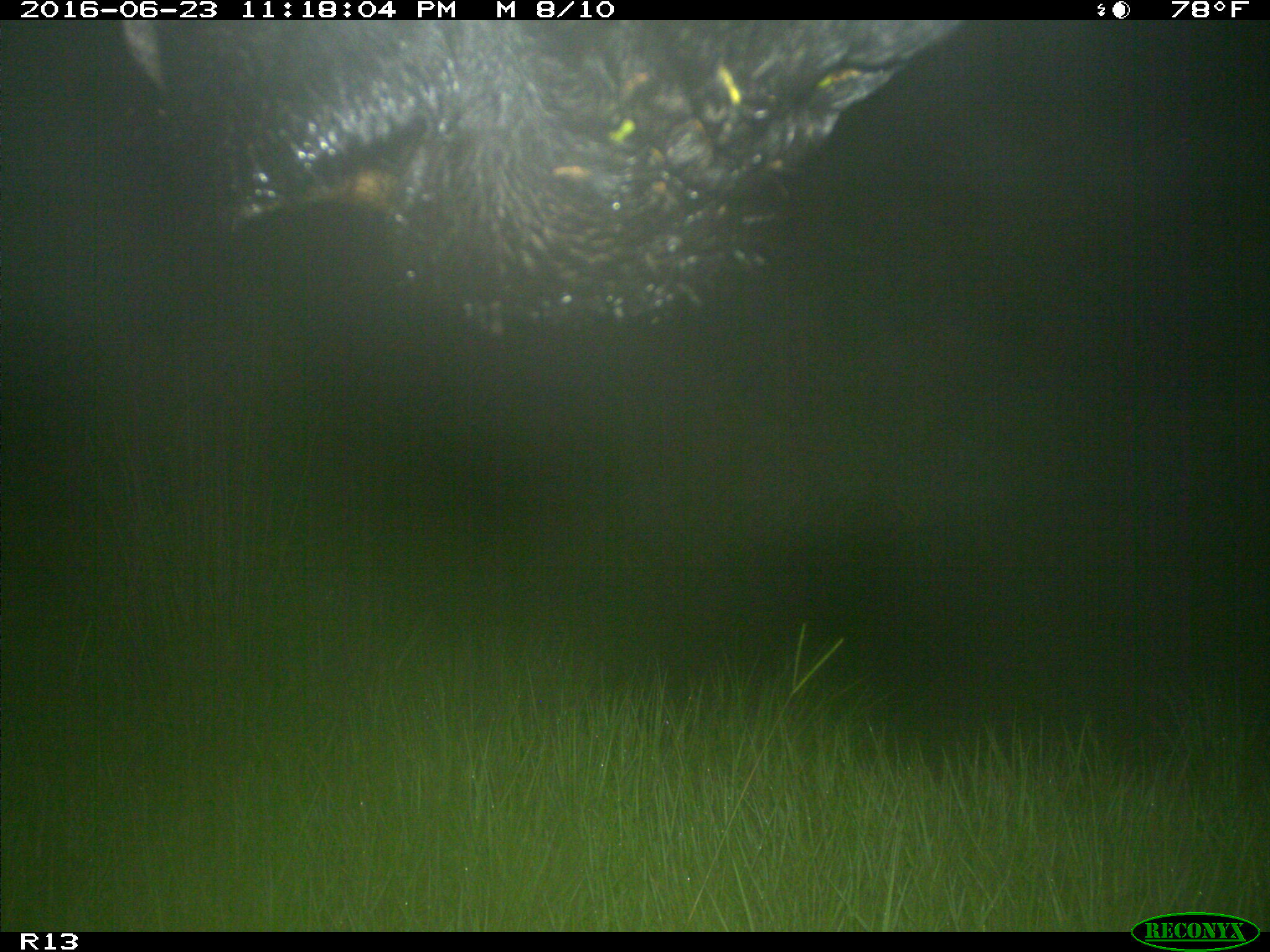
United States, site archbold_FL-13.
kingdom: Animalia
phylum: Chordata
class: Mammalia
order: Artiodactyla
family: Bovidae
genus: Bos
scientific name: Bos taurus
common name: domestic cow